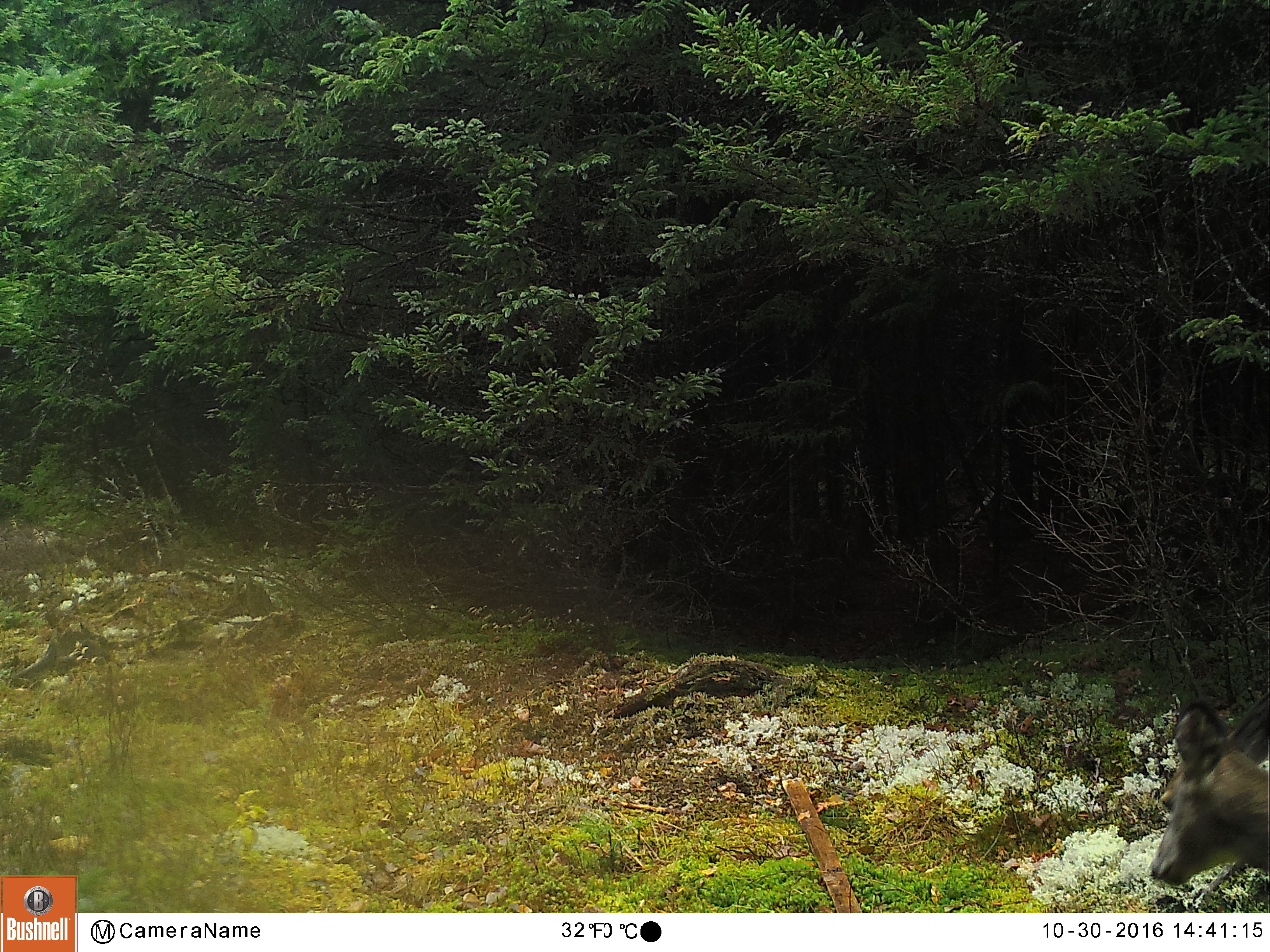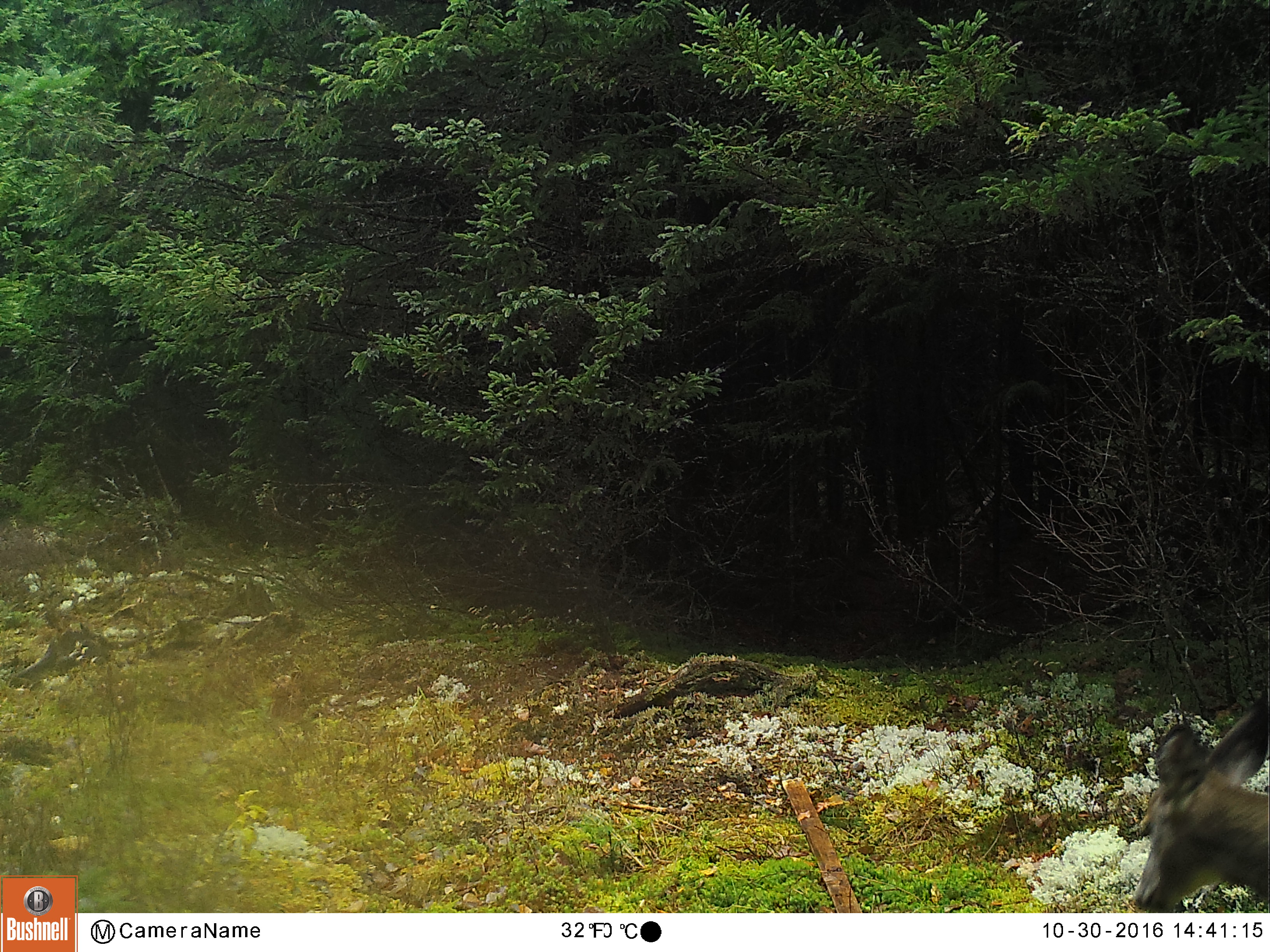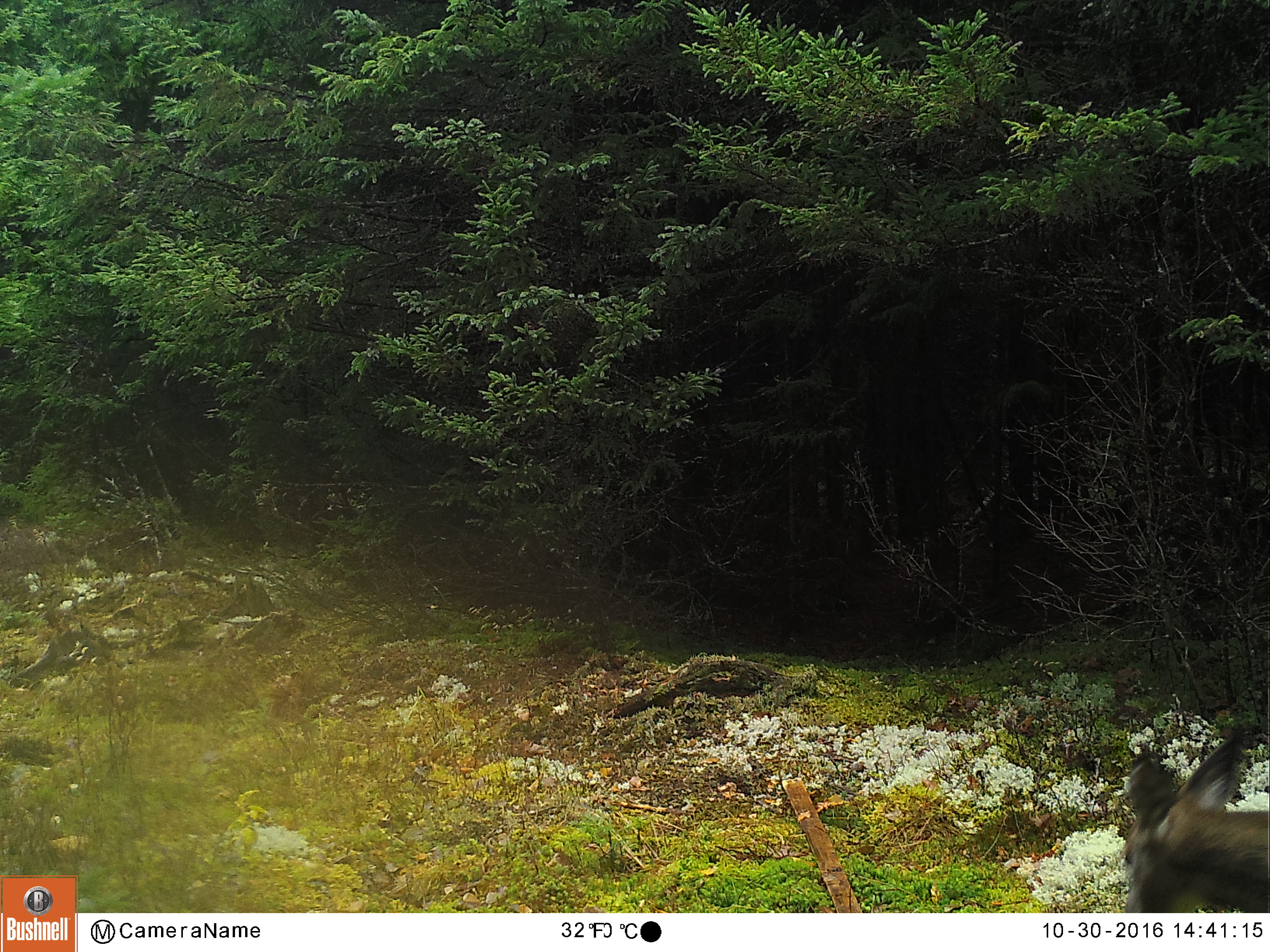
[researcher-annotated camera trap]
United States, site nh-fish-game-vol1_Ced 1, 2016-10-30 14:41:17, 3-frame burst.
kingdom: Animalia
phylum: Chordata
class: Mammalia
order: Artiodactyla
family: Cervidae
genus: Odocoileus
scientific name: Odocoileus virginianus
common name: white-tailed deer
White-tailed deer (Odocoileus virginianus).